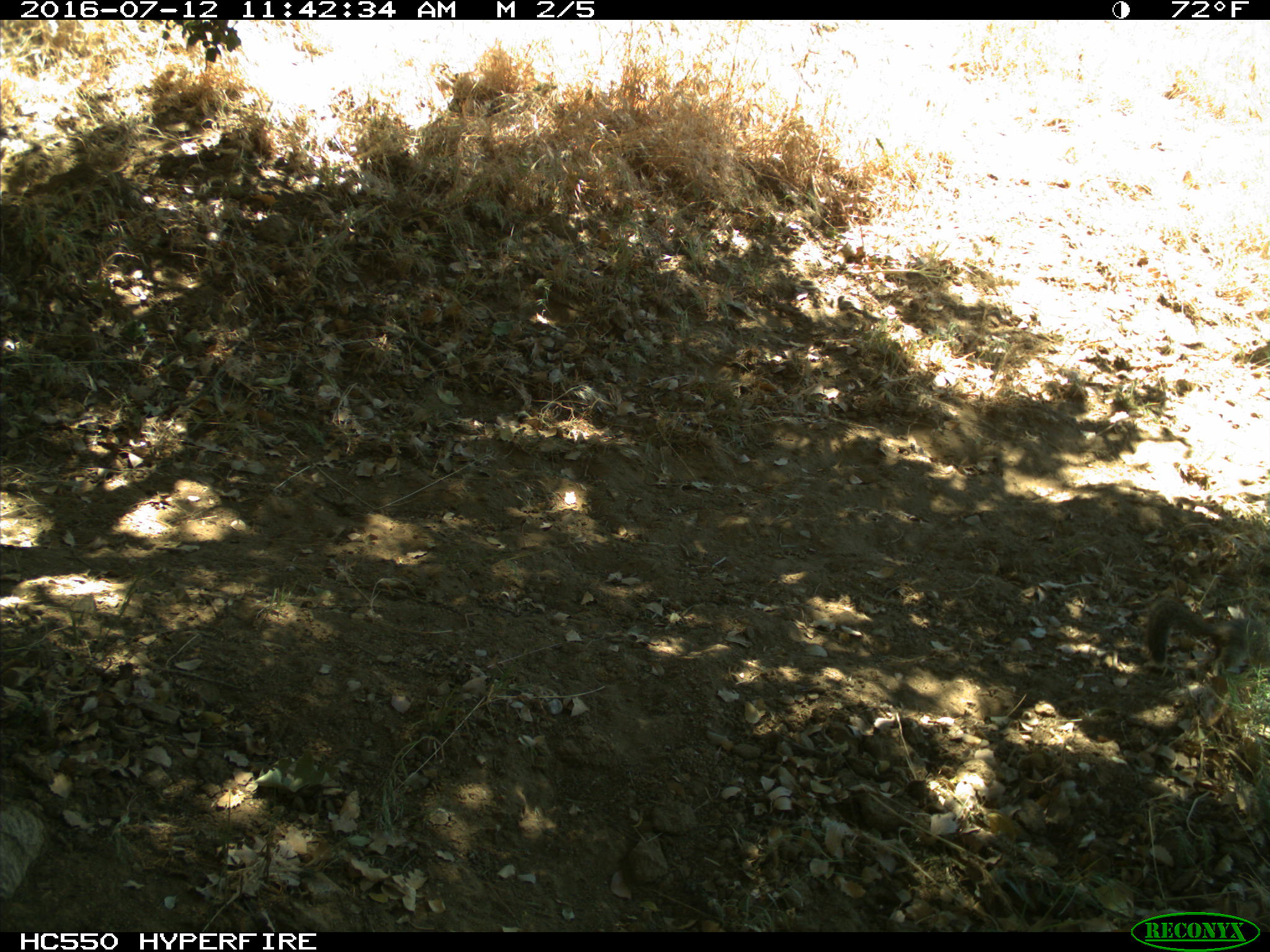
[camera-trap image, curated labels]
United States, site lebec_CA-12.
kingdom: Animalia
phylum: Chordata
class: Mammalia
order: Rodentia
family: Sciuridae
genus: Otospermophilus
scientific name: Otospermophilus beecheyi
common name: california ground squirrel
Otospermophilus beecheyi (california ground squirrel).